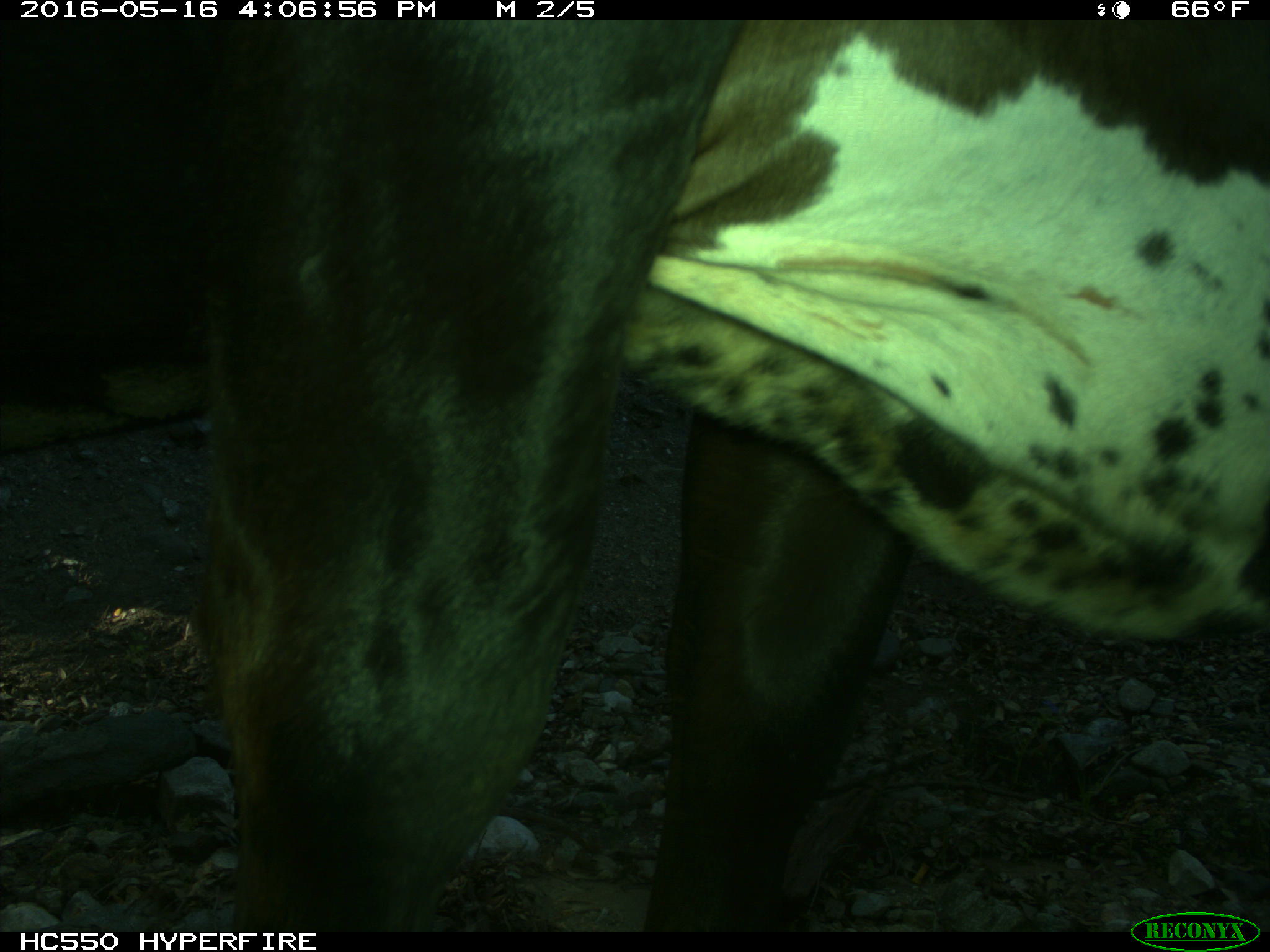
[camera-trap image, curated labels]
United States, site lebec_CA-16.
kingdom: Animalia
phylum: Chordata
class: Mammalia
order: Artiodactyla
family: Bovidae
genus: Bos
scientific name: Bos taurus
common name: domestic cow